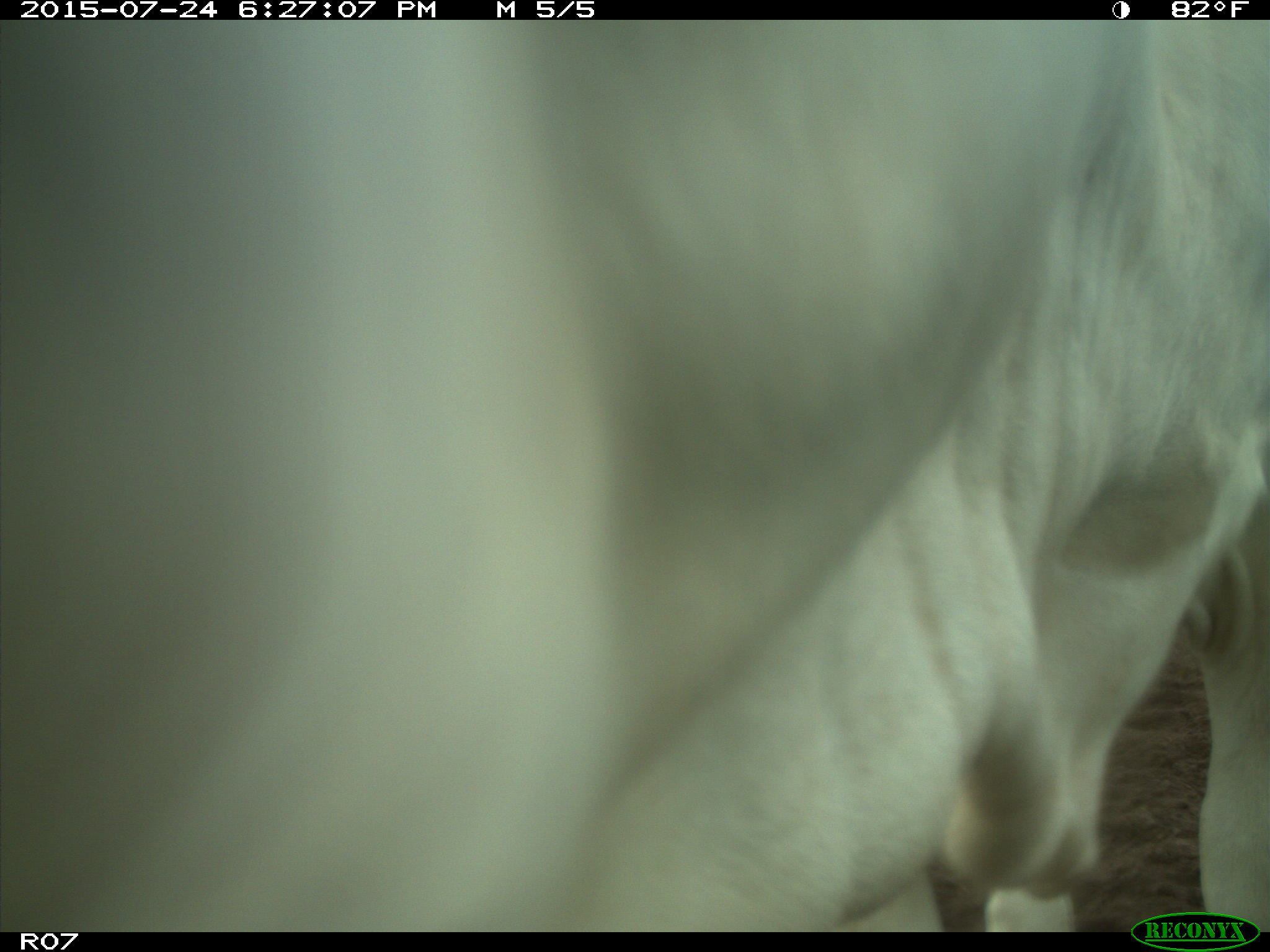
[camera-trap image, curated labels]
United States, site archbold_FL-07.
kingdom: Animalia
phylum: Chordata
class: Mammalia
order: Artiodactyla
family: Bovidae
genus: Bos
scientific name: Bos taurus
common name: domestic cow